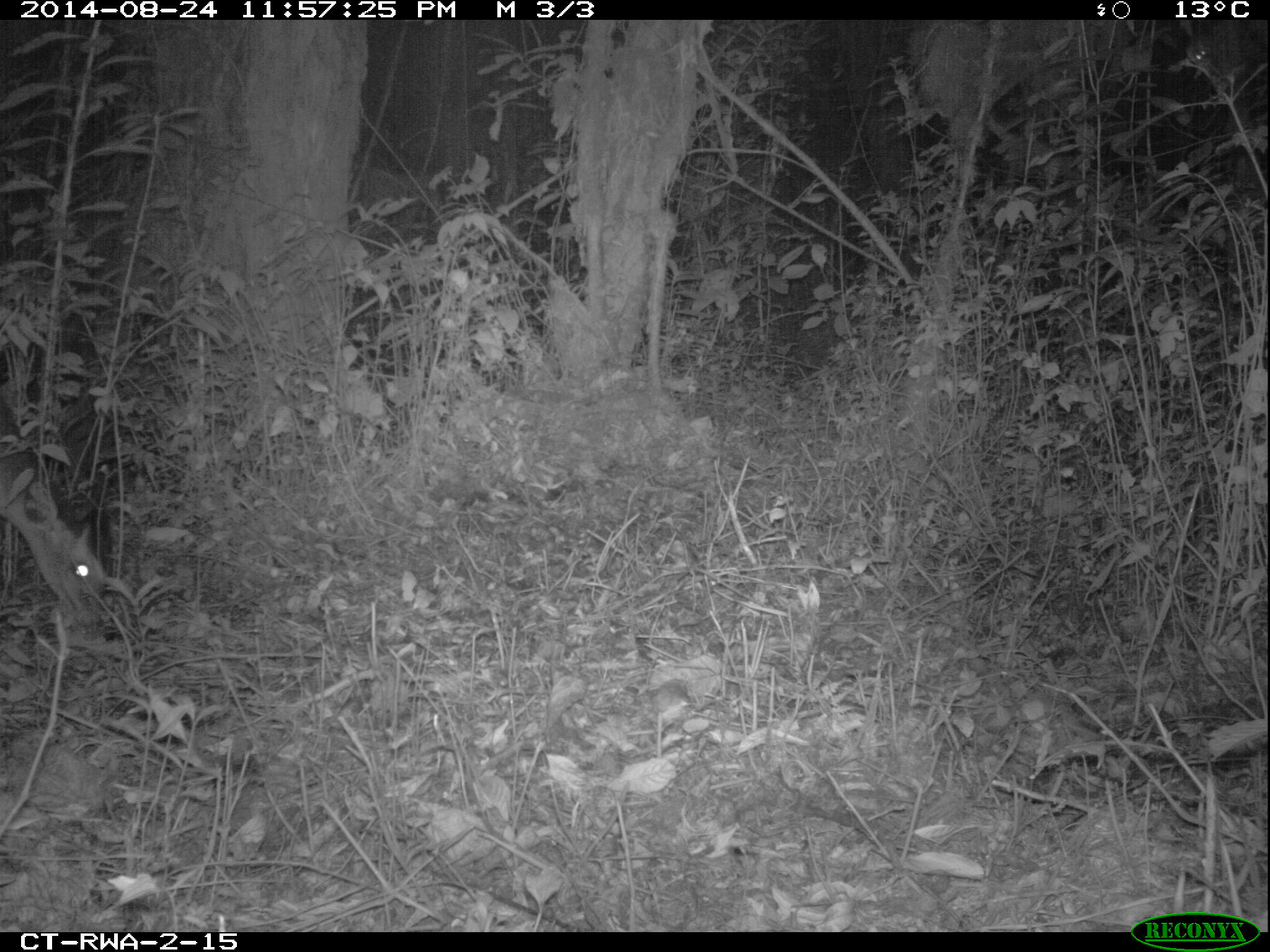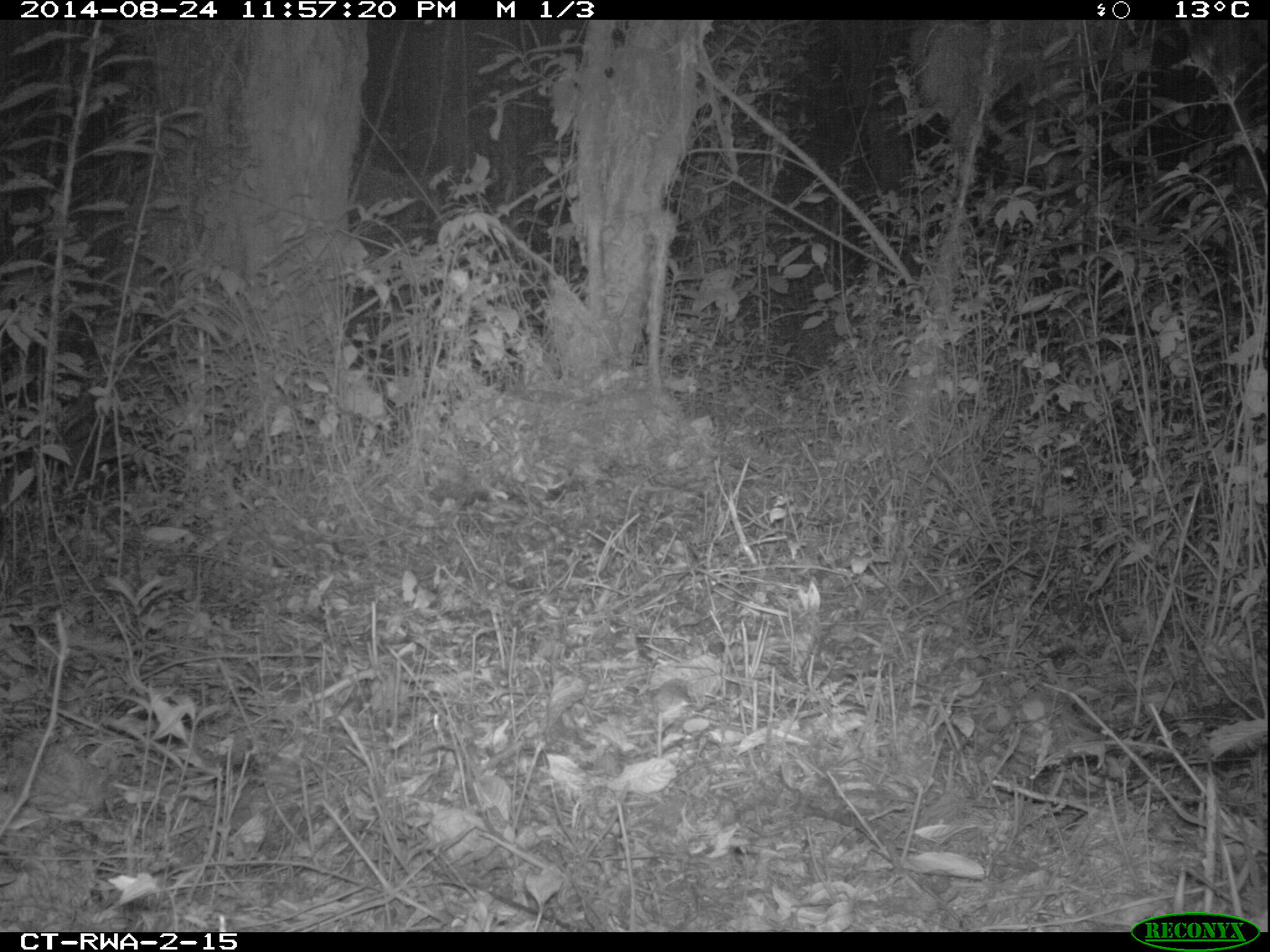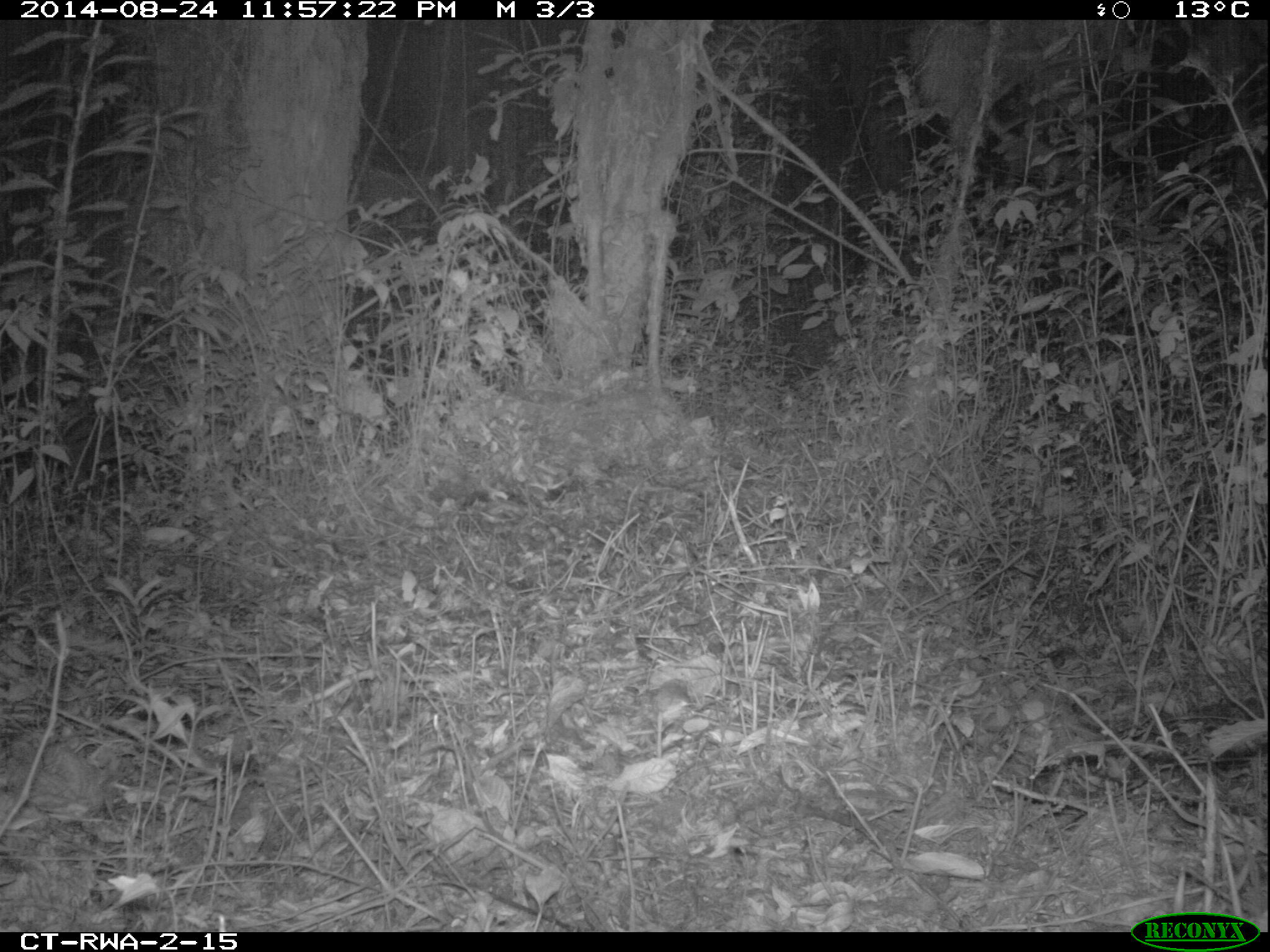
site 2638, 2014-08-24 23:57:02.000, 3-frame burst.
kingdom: Animalia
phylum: Chordata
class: Mammalia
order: Artiodactyla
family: Bovidae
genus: Cephalophus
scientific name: Cephalophus nigrifrons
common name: black-fronted duiker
Cephalophus nigrifrons (black-fronted duiker), count 1.